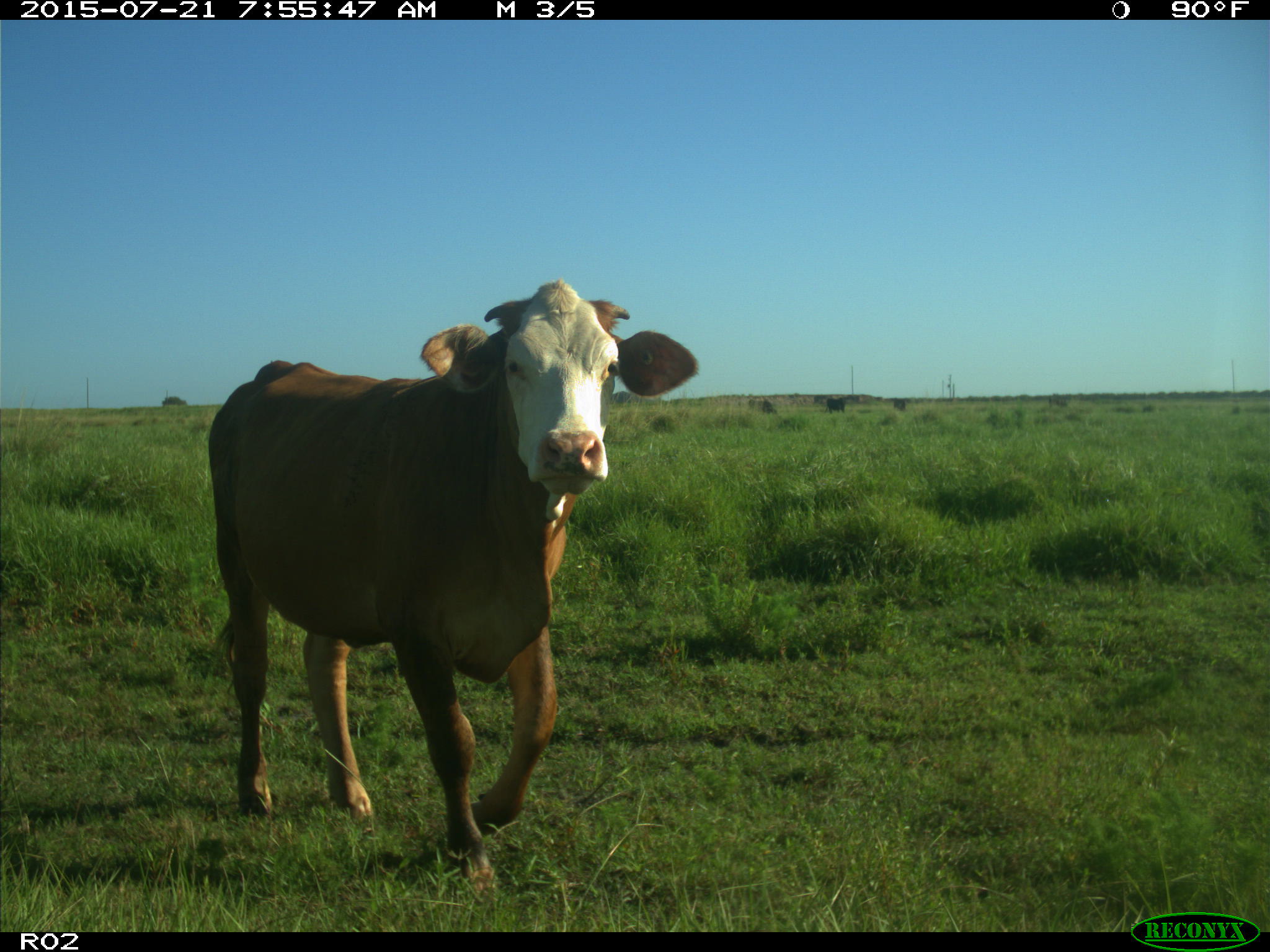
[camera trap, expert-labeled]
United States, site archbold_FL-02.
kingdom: Animalia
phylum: Chordata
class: Mammalia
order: Artiodactyla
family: Bovidae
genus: Bos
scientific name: Bos taurus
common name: domestic cow